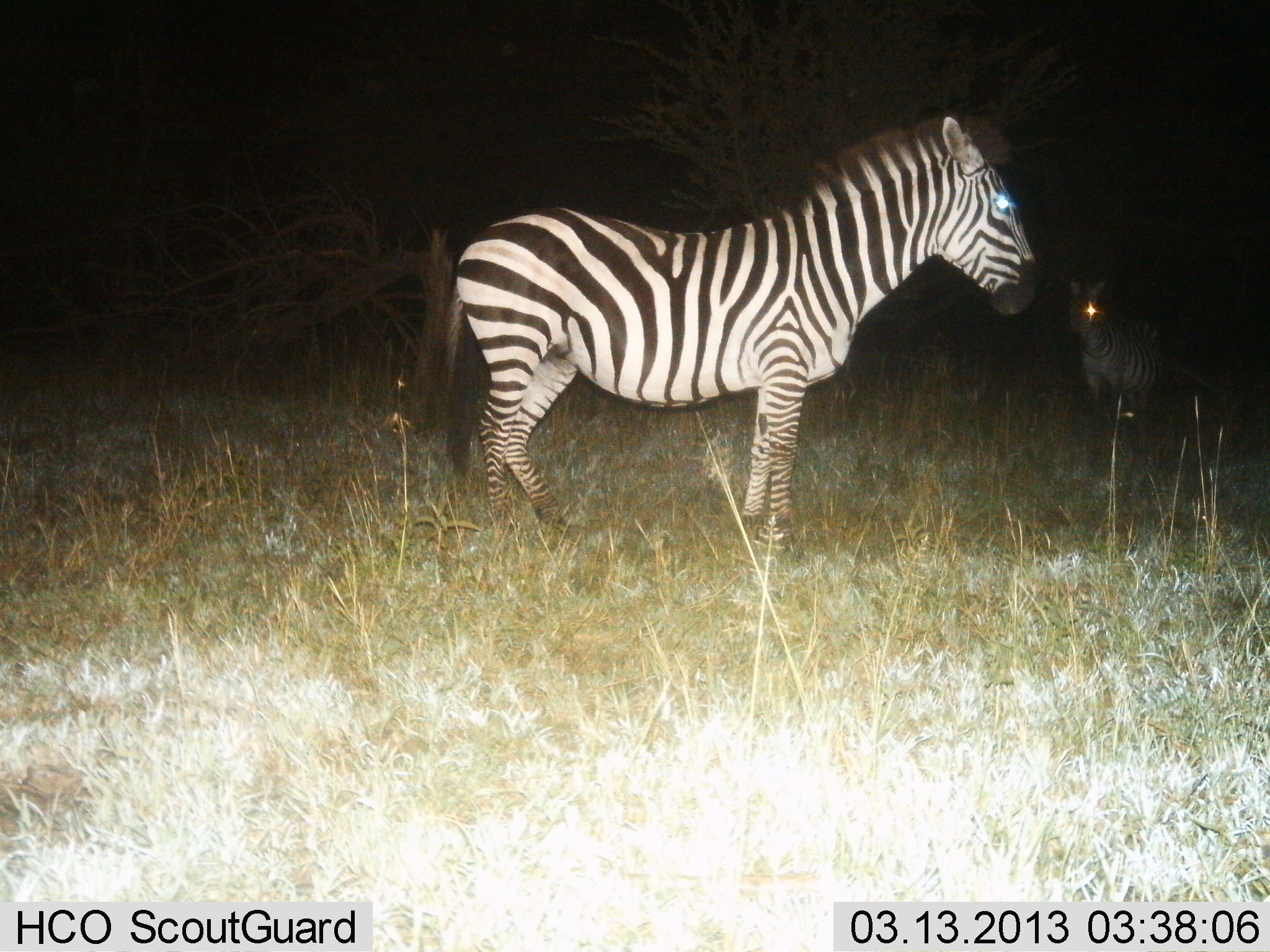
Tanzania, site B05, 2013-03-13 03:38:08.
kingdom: Animalia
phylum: Chordata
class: Mammalia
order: Perissodactyla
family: Equidae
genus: Equus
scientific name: Equus quagga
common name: plains zebra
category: zebra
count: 2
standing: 100%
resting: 0%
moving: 3%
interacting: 3%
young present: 3%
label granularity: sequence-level